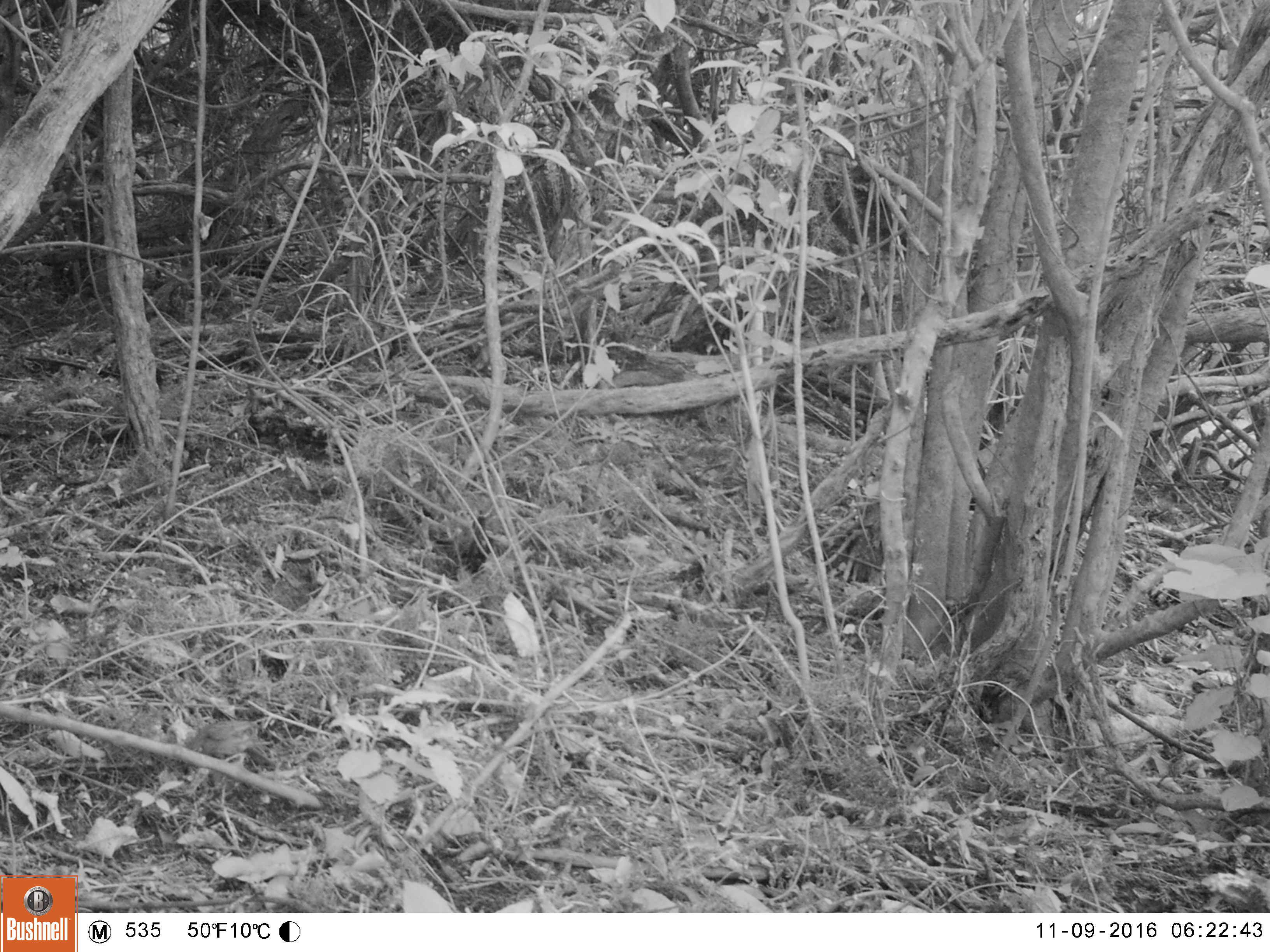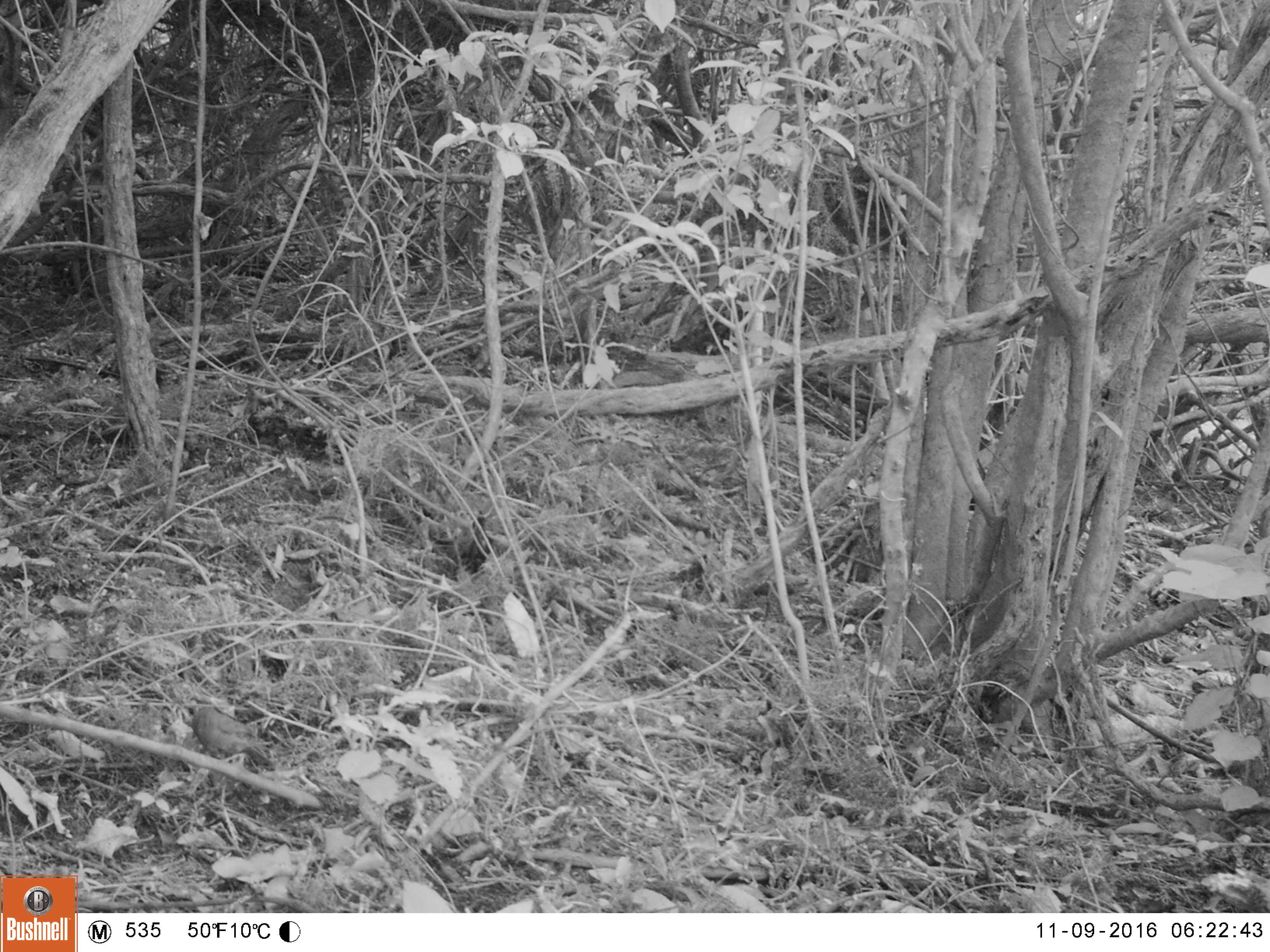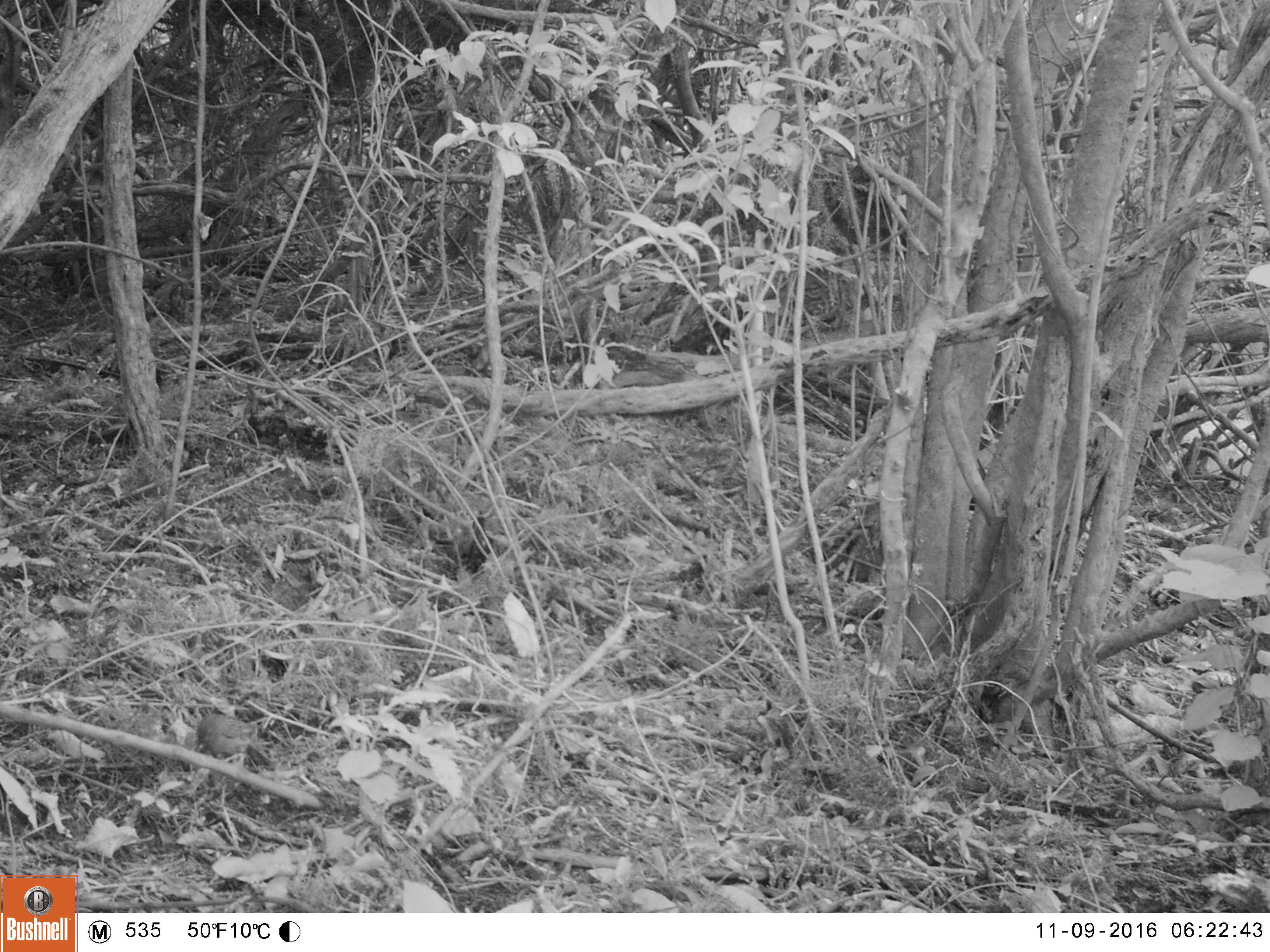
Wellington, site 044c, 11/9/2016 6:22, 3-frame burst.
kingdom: Animalia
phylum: Chordata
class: Aves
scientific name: Aves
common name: bird